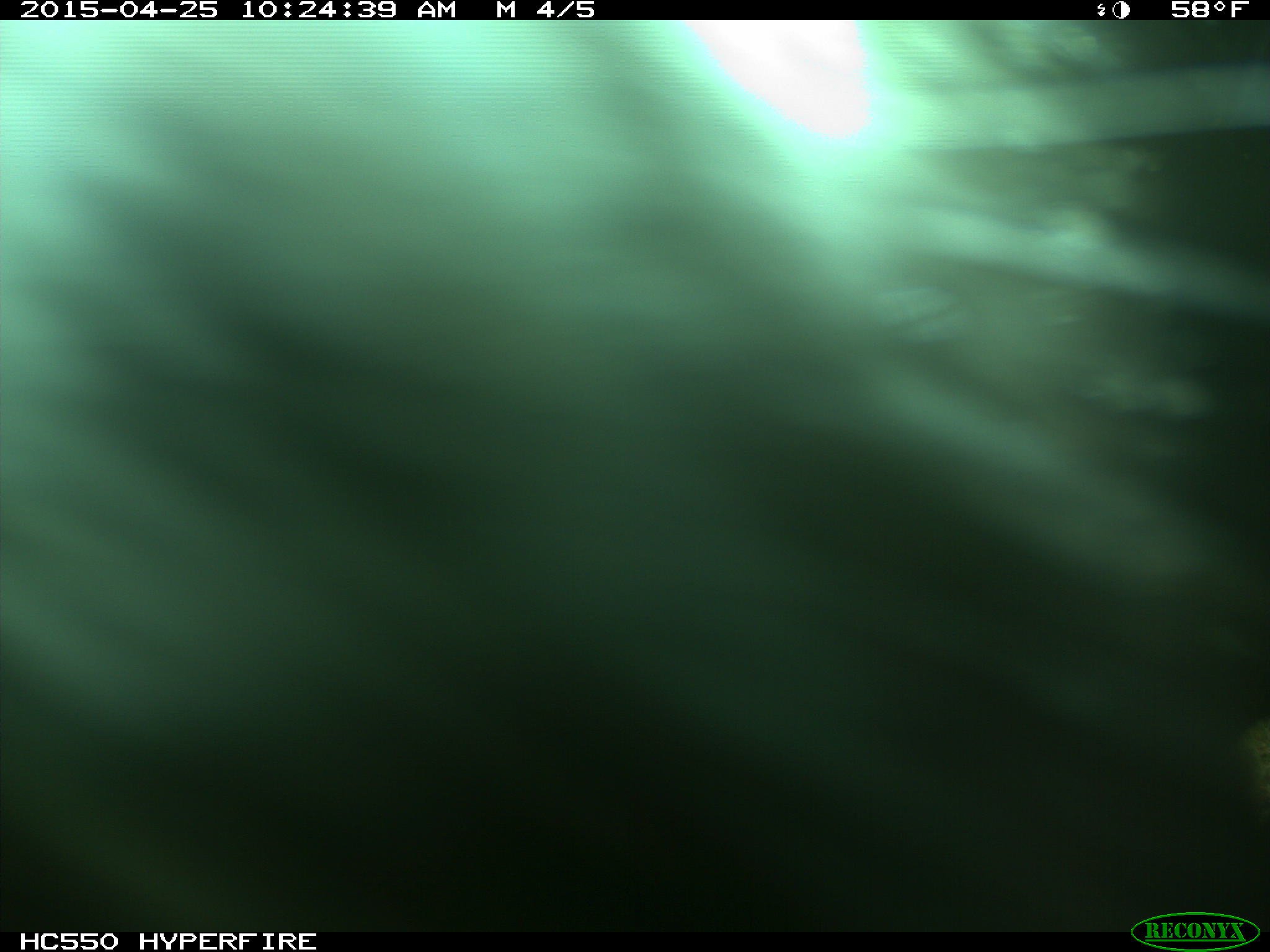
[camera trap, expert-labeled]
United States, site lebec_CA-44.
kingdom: Animalia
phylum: Chordata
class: Mammalia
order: Artiodactyla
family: Suidae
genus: Sus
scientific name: Sus scrofa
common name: wild boar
Sus scrofa (wild boar).